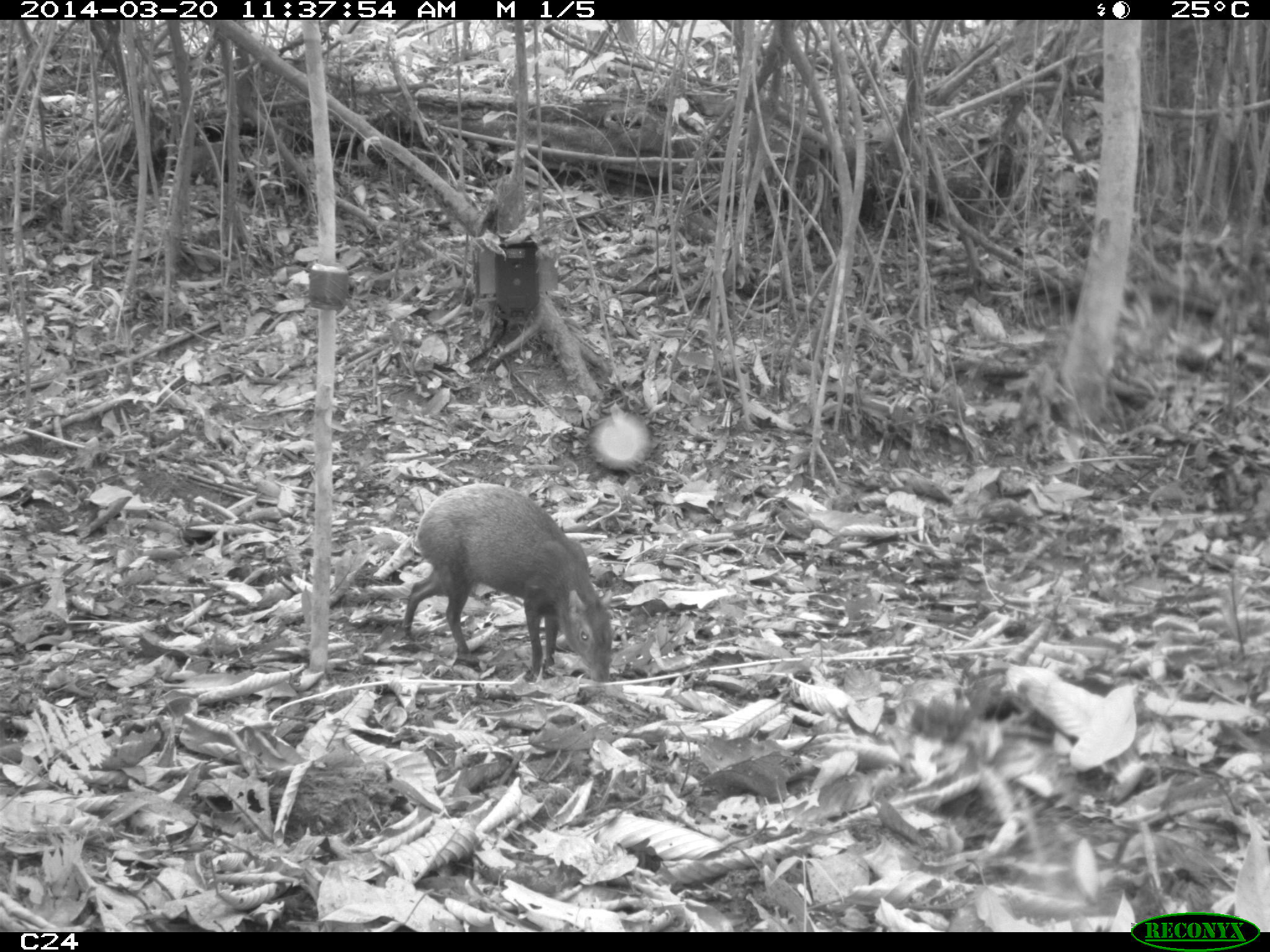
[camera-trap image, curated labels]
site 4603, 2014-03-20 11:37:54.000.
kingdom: Animalia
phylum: Chordata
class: Mammalia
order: Rodentia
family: Dasyproctidae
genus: Dasyprocta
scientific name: Dasyprocta leporina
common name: red-rumped agouti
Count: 1.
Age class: adult.